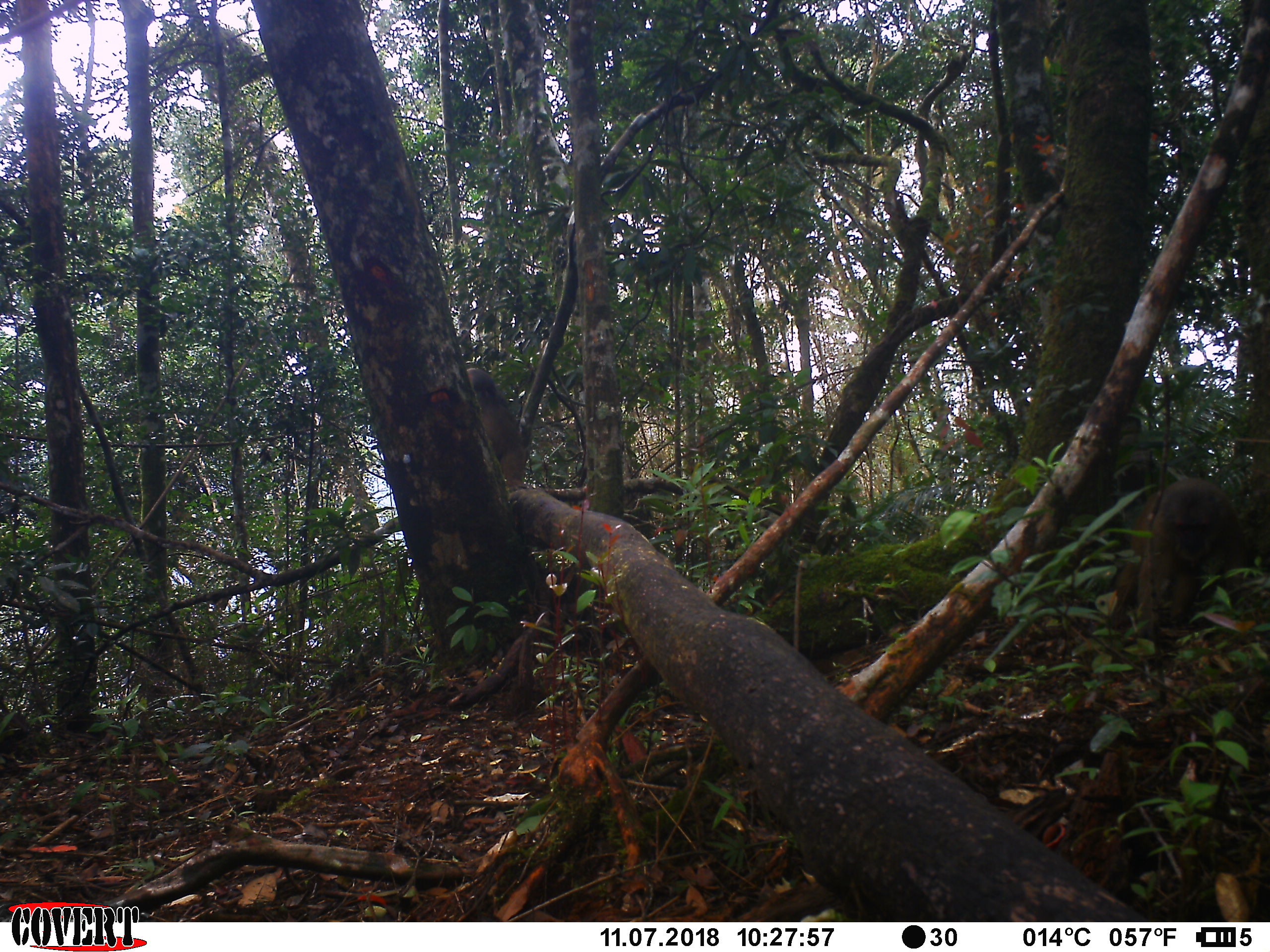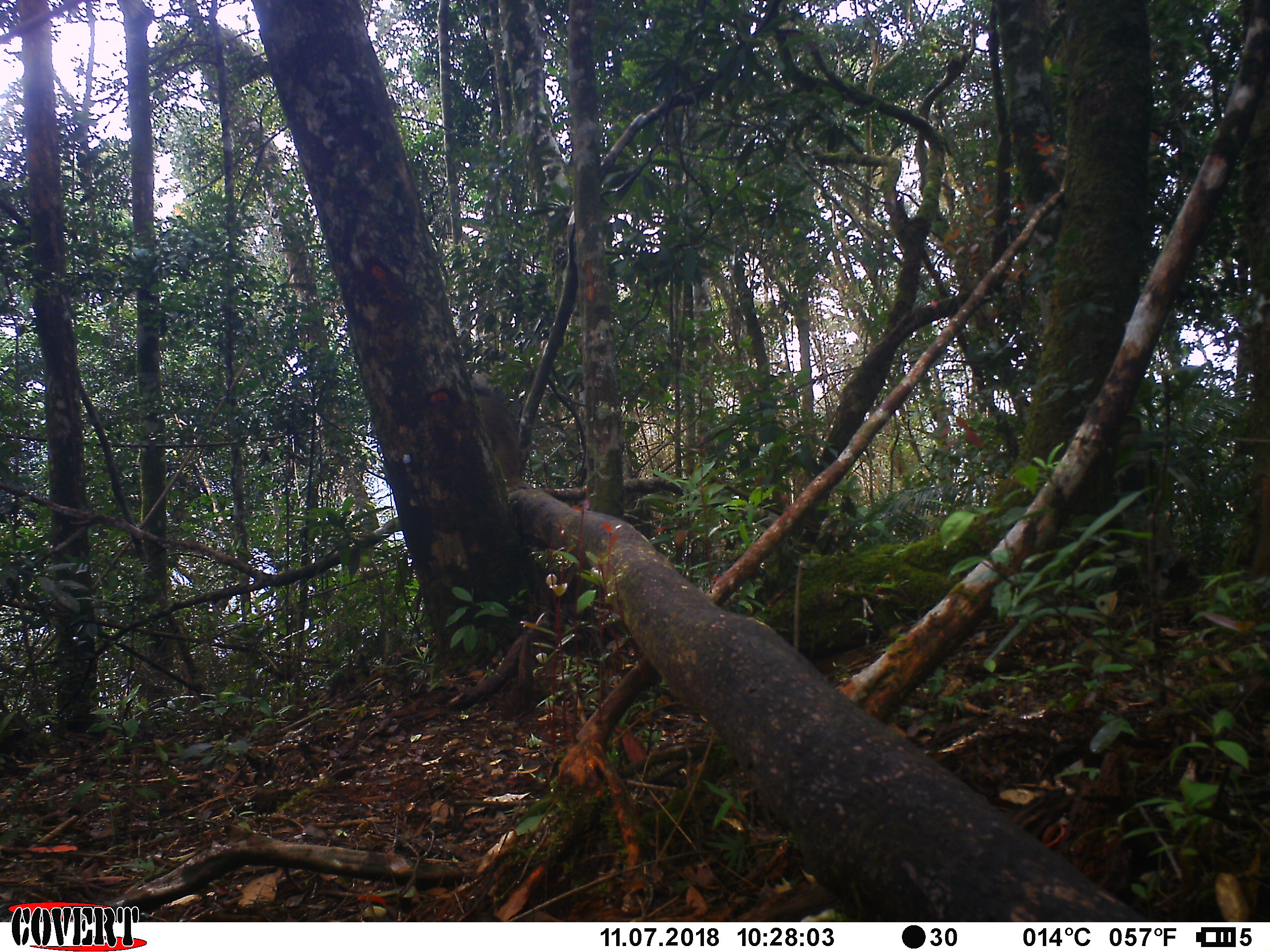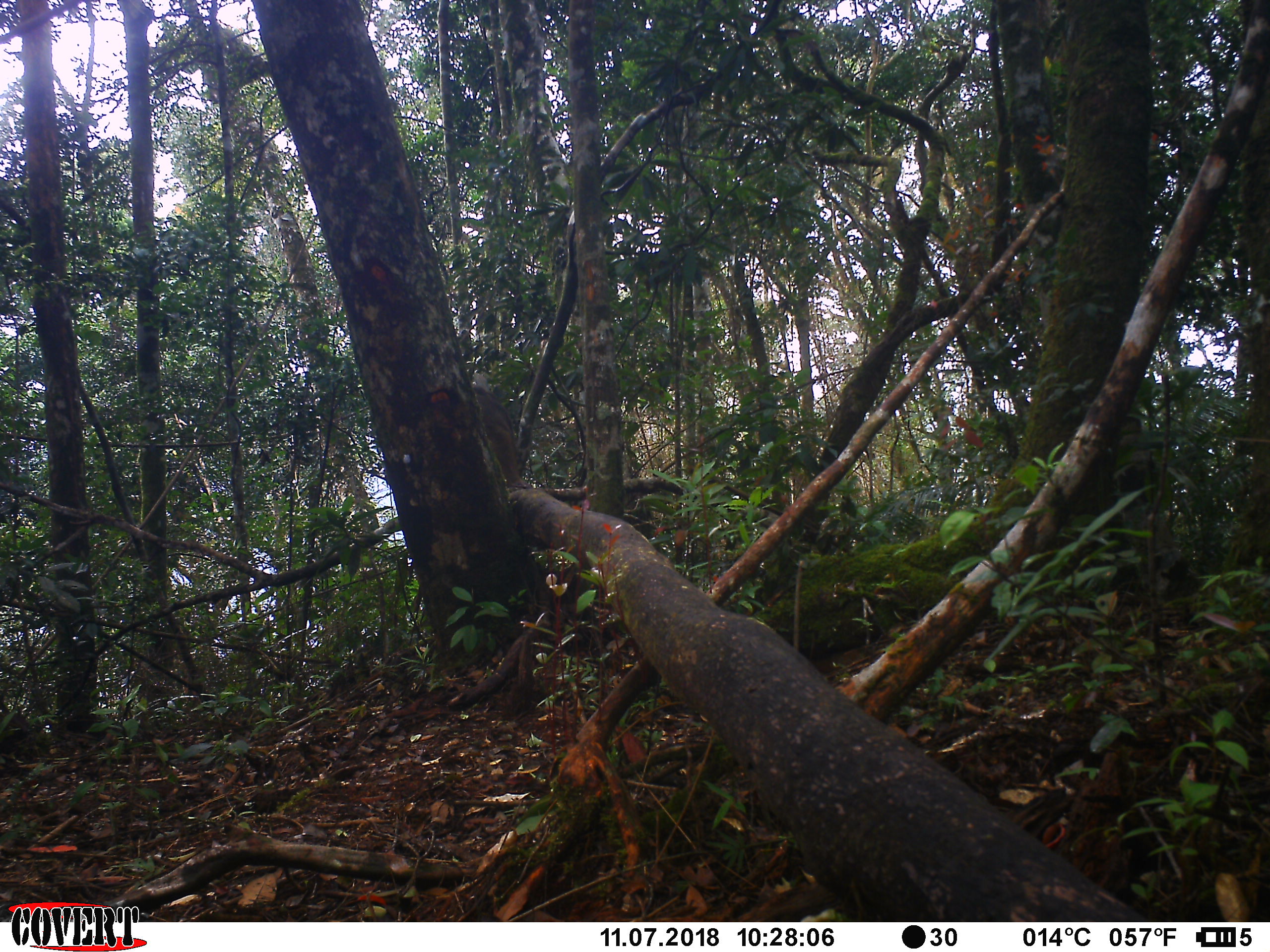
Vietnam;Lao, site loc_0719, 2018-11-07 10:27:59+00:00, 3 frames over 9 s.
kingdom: Animalia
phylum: Chordata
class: Mammalia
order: Primates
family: Cercopithecidae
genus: Macaca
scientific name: Macaca arctoides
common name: stump-tailed macaque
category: stump tailed macaque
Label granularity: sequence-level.